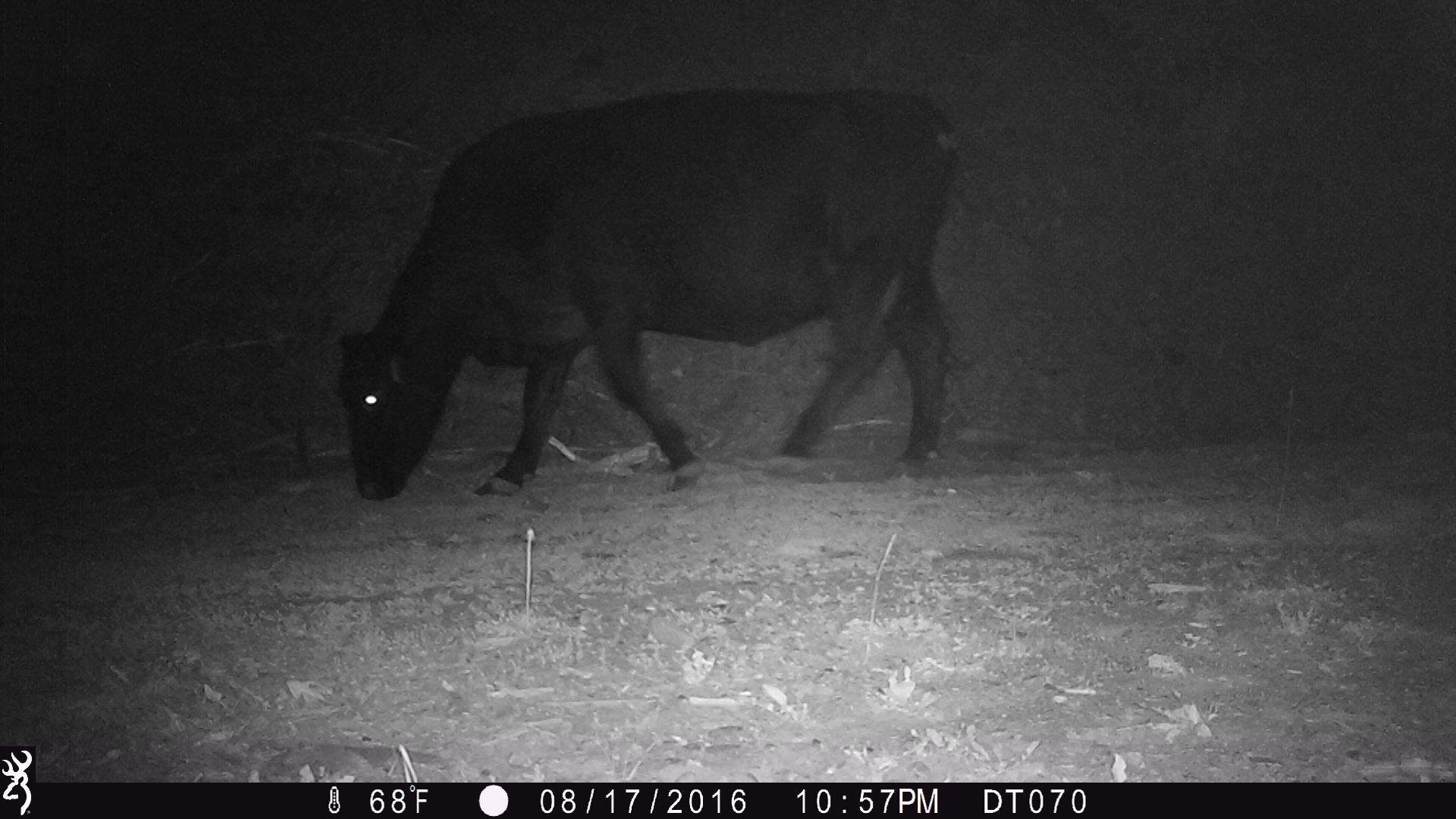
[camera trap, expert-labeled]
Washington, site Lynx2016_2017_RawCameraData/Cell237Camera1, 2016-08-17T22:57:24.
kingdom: Animalia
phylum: Chordata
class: Mammalia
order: Artiodactyla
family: Bovidae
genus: Bos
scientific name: Bos taurus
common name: domestic cattle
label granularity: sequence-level